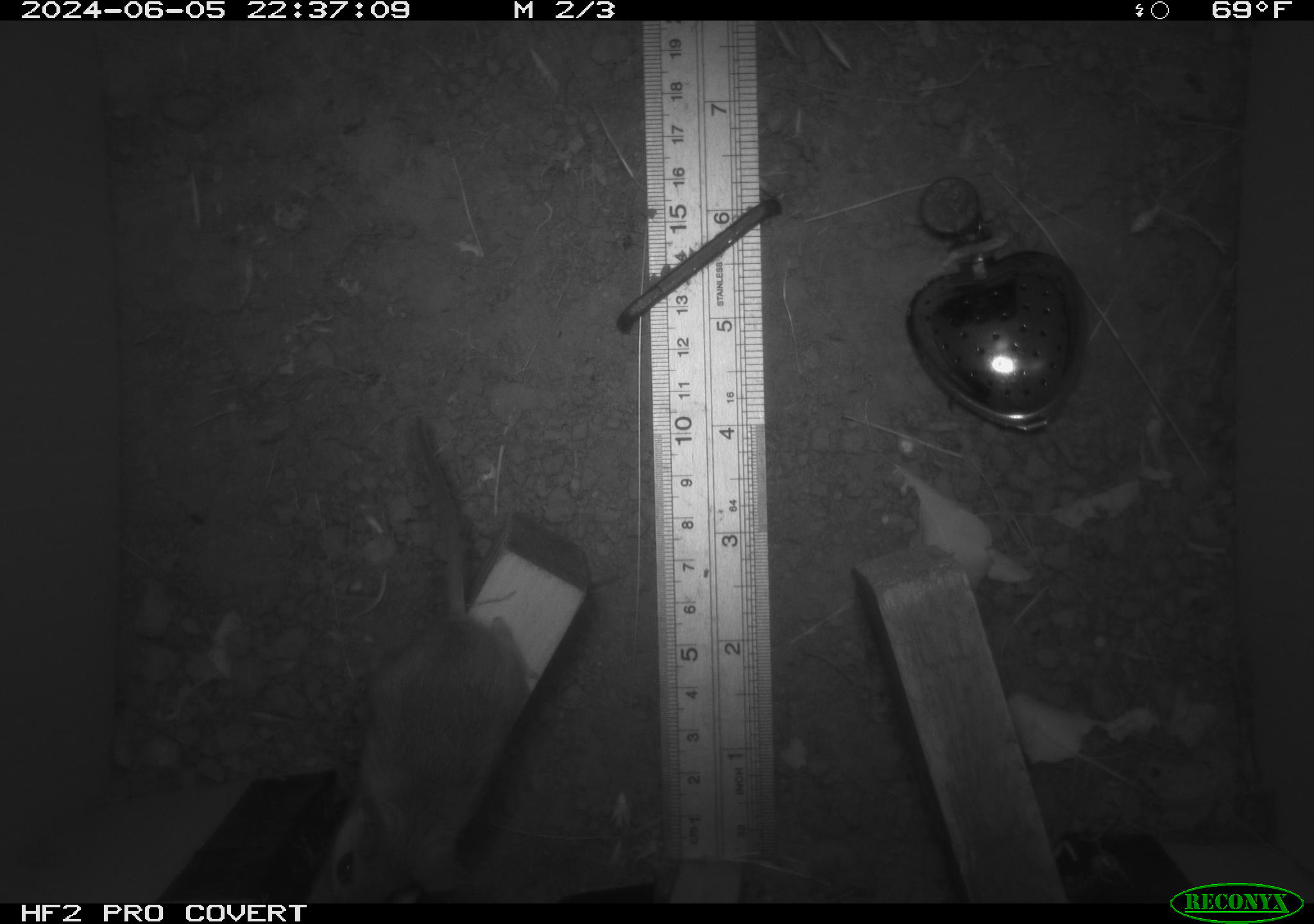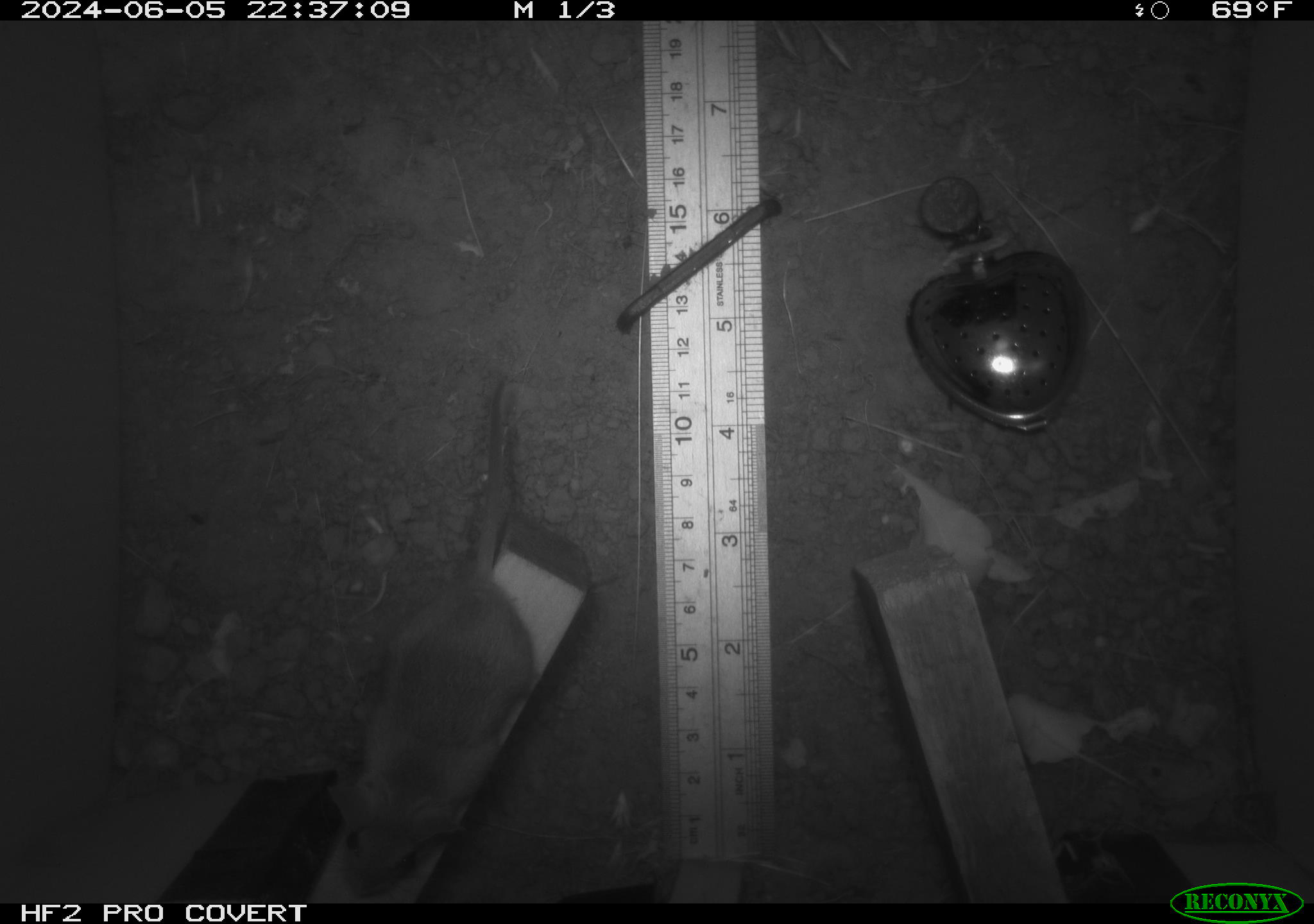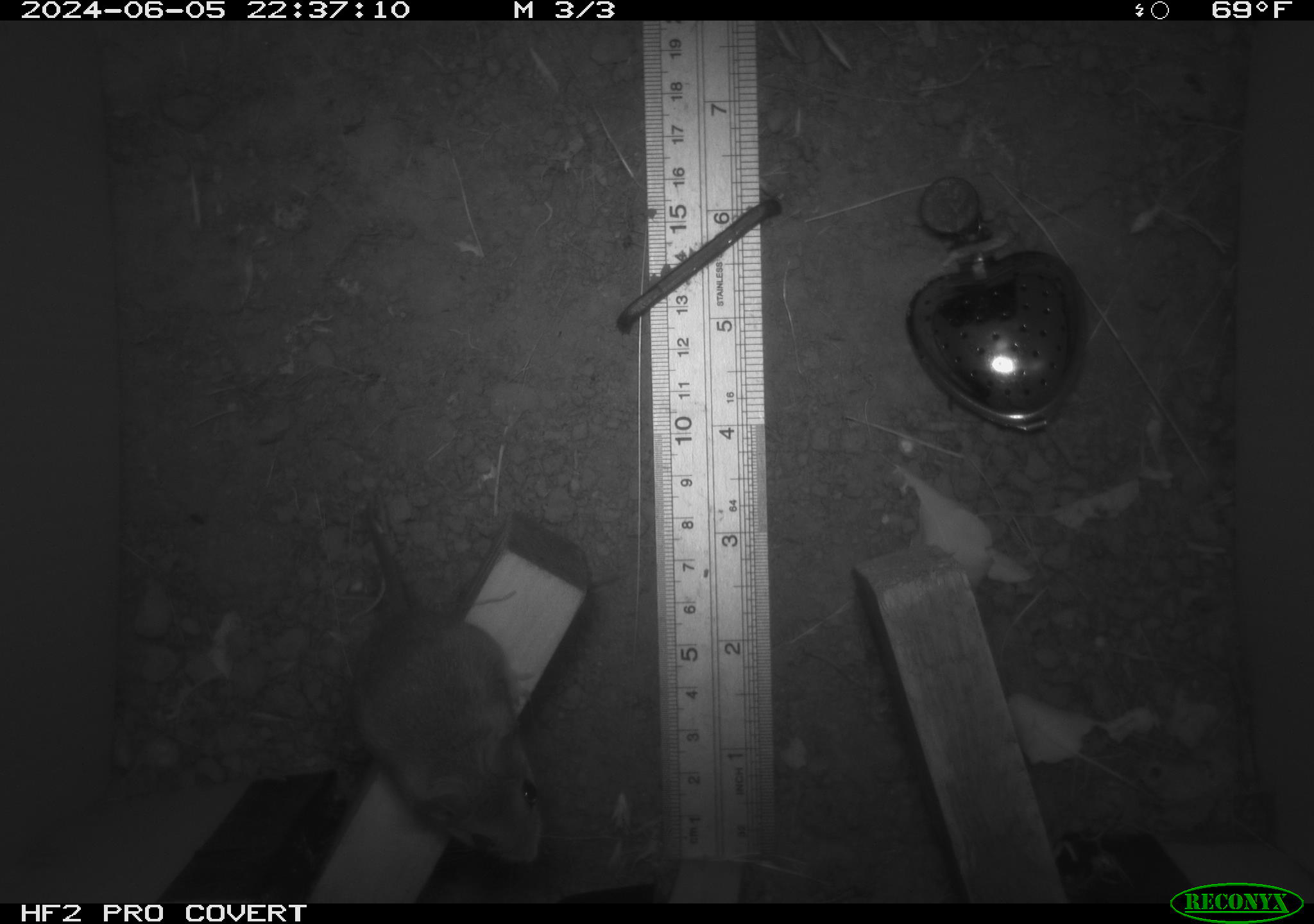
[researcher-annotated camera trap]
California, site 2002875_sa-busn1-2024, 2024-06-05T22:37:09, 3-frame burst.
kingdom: Animalia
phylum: Chordata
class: Mammalia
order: Rodentia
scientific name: Rodentia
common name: mouse species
Mouse species (Rodentia).